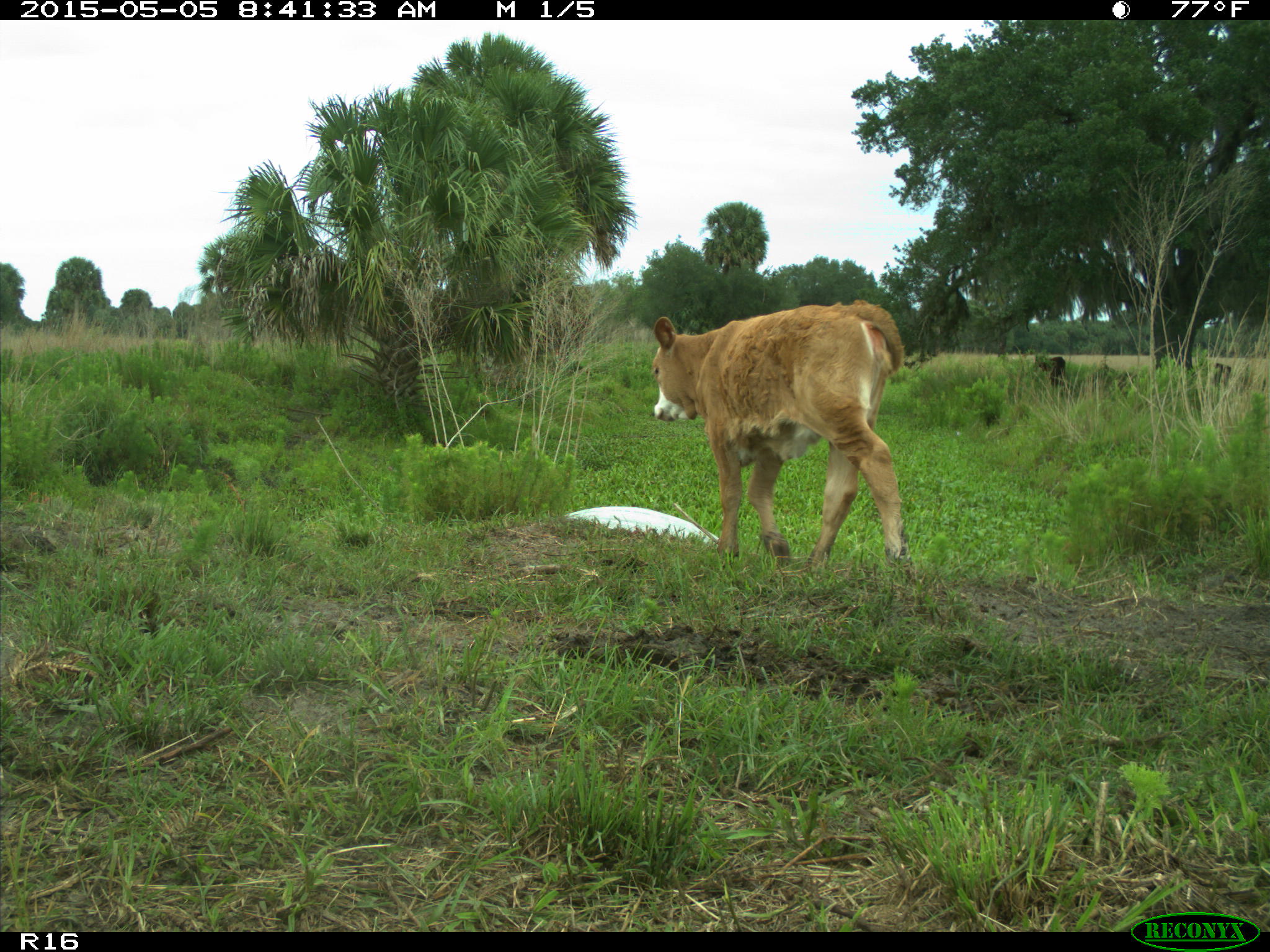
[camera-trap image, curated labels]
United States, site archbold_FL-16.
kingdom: Animalia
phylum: Chordata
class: Mammalia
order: Artiodactyla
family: Bovidae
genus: Bos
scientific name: Bos taurus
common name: domestic cow